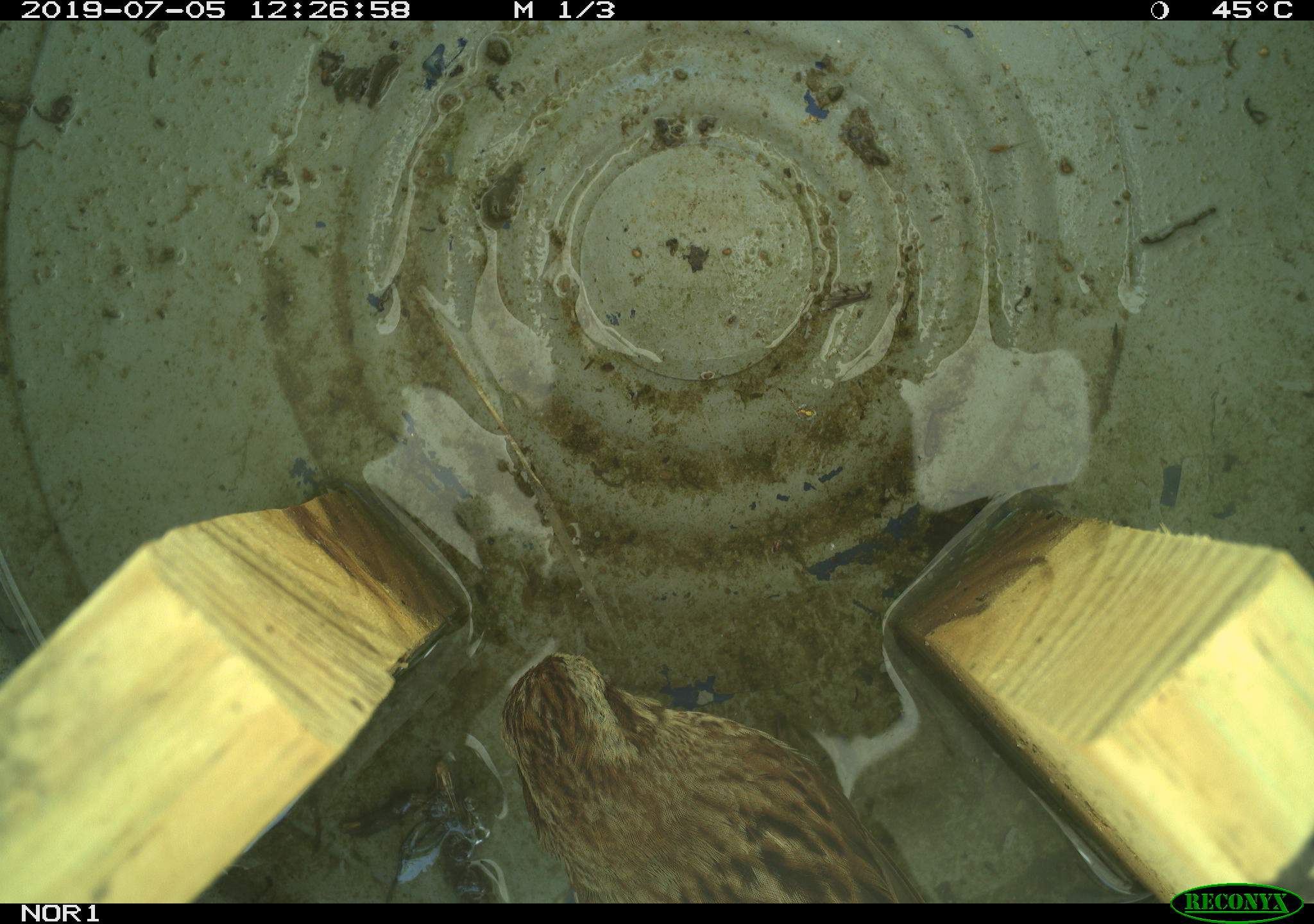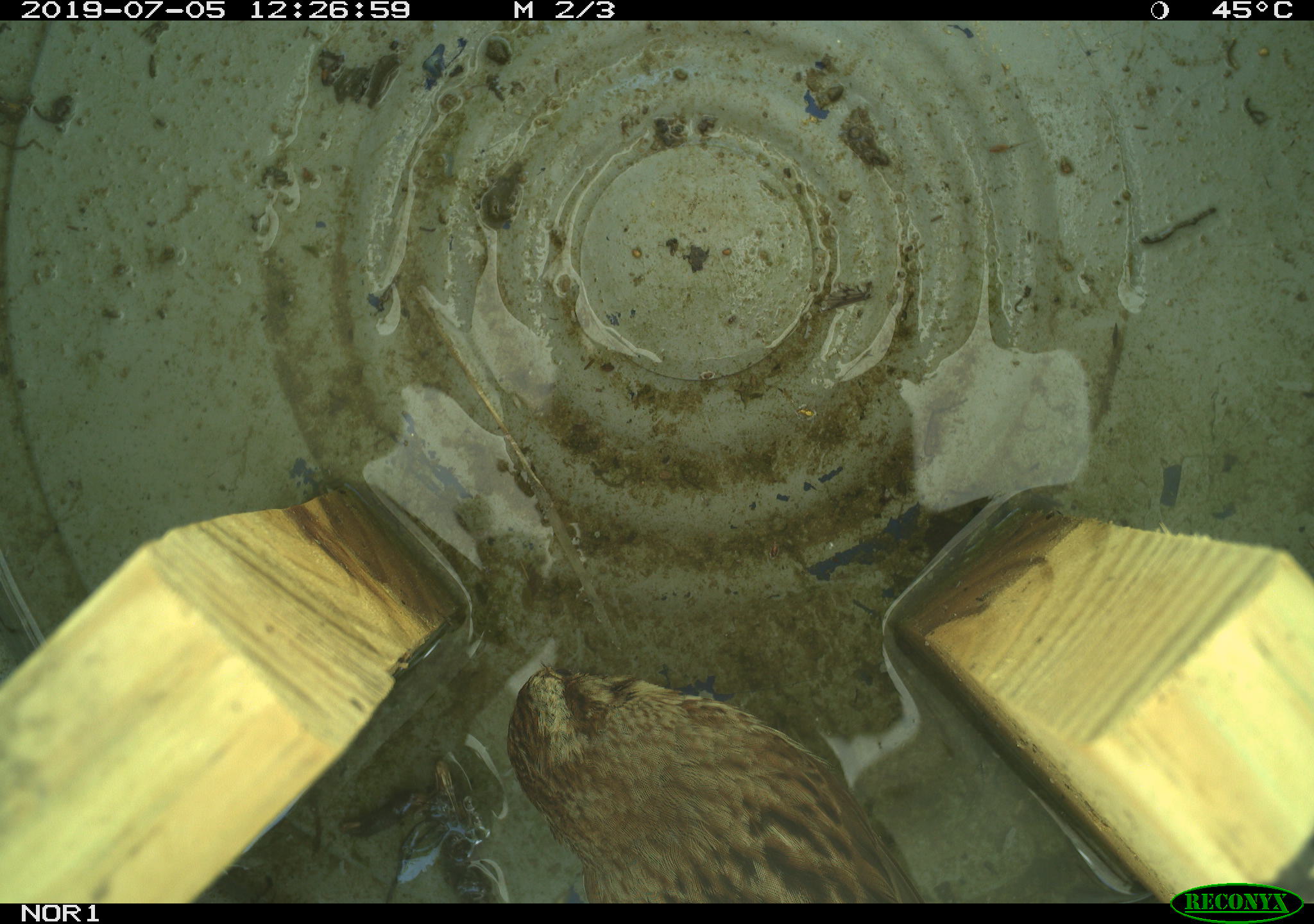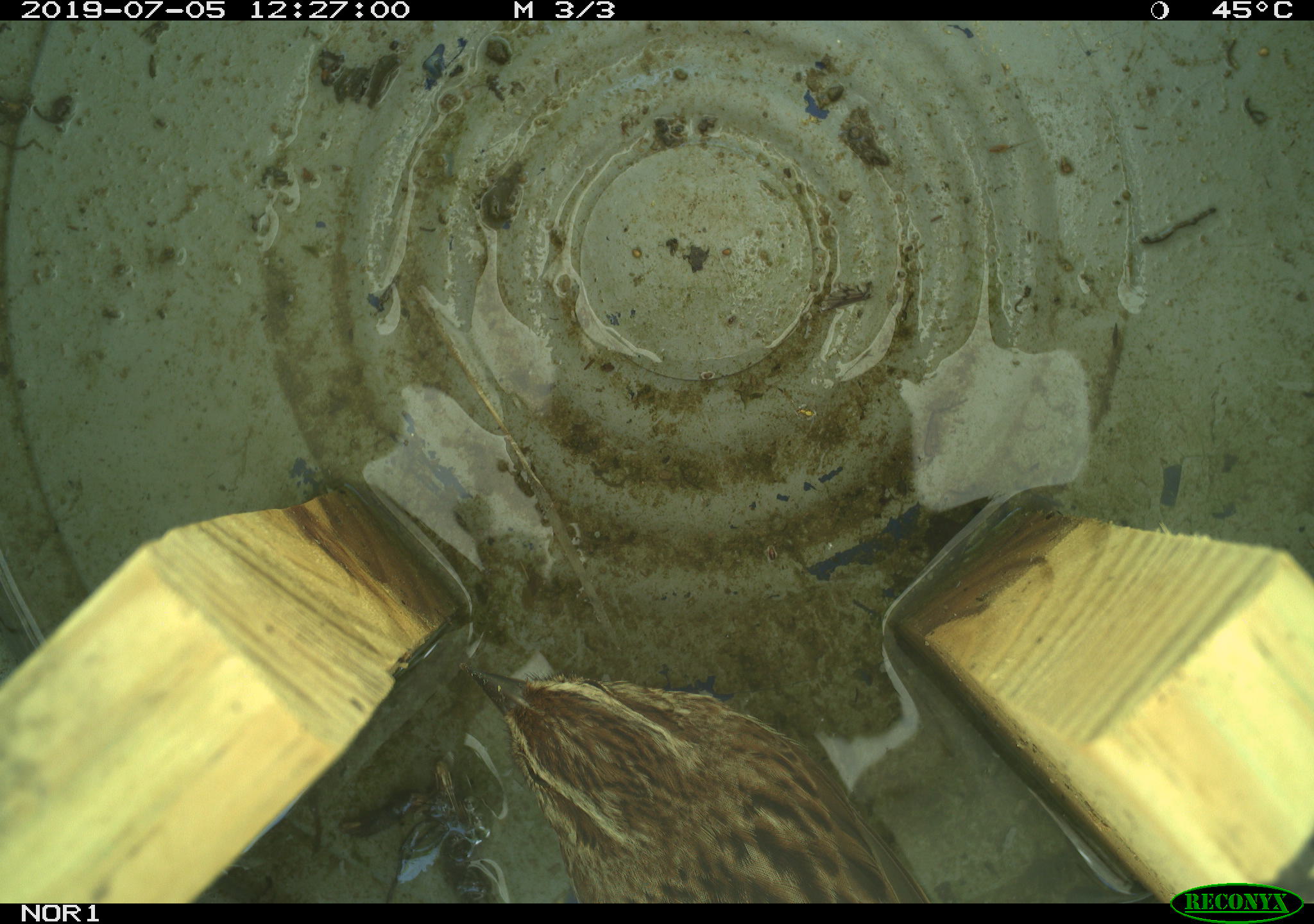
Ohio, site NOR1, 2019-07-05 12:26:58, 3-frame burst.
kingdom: Animalia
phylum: Chordata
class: Aves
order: Passeriformes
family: Passerellidae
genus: Melospiza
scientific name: Melospiza melodia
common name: song sparrow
Song sparrow (Melospiza melodia).